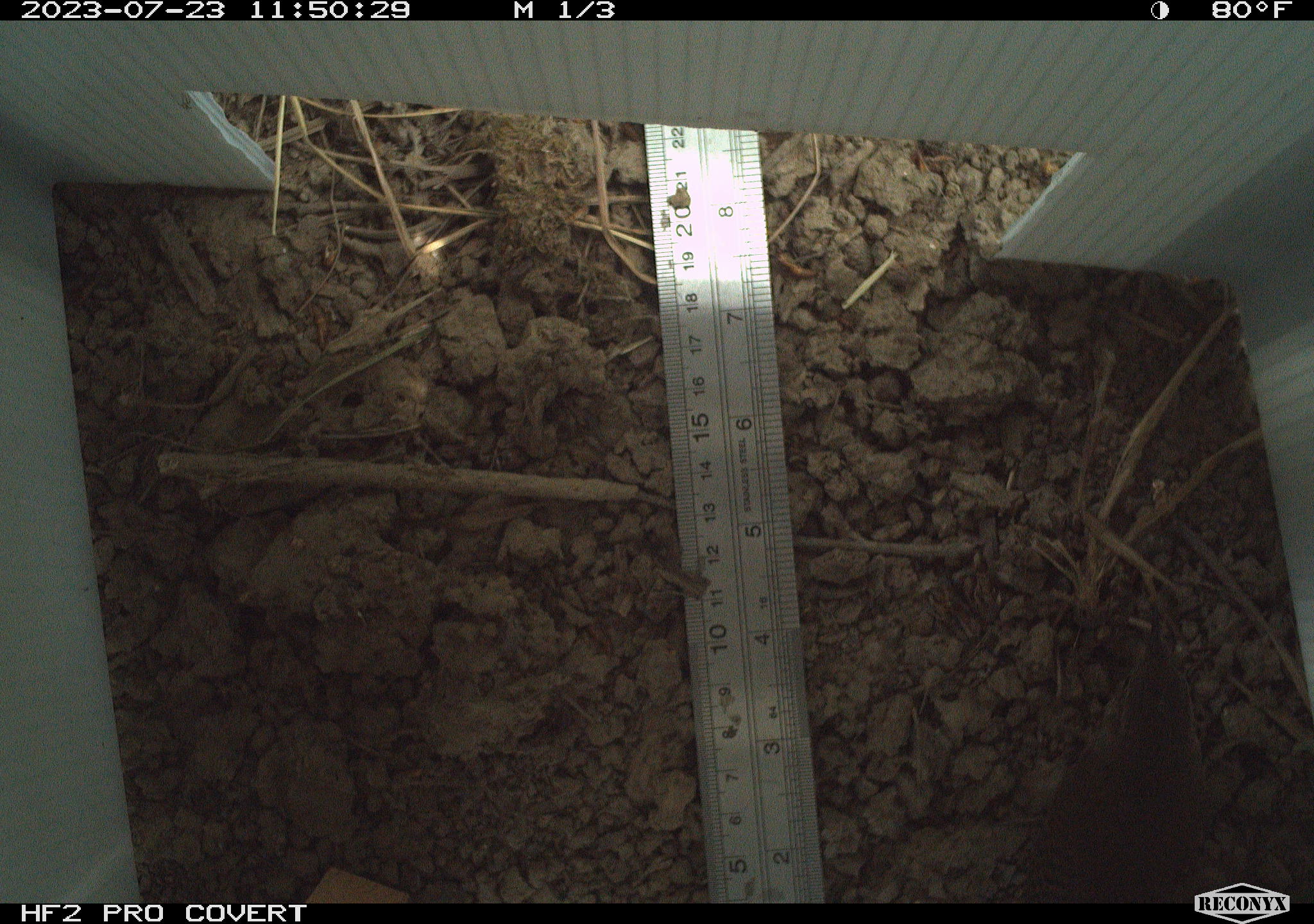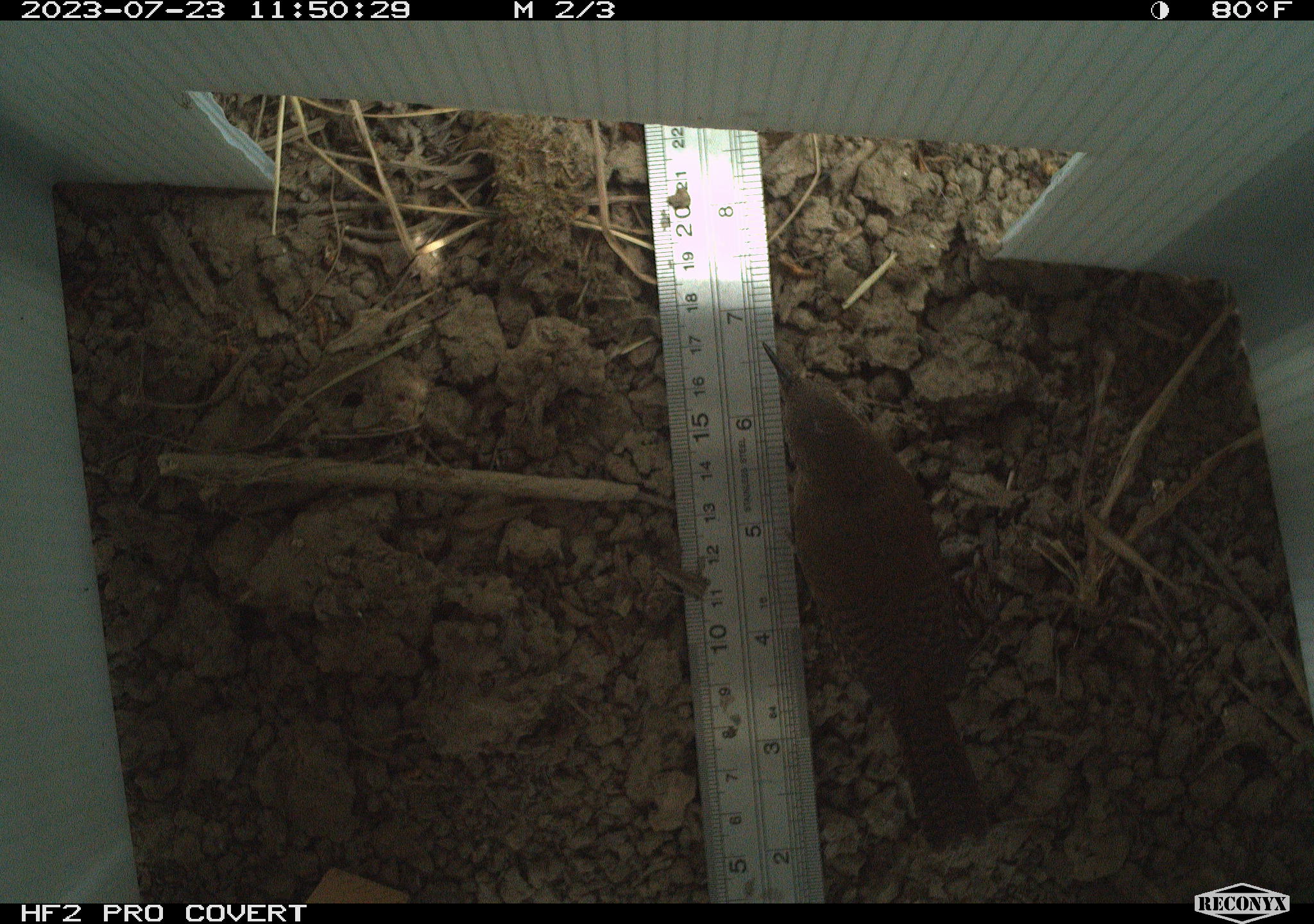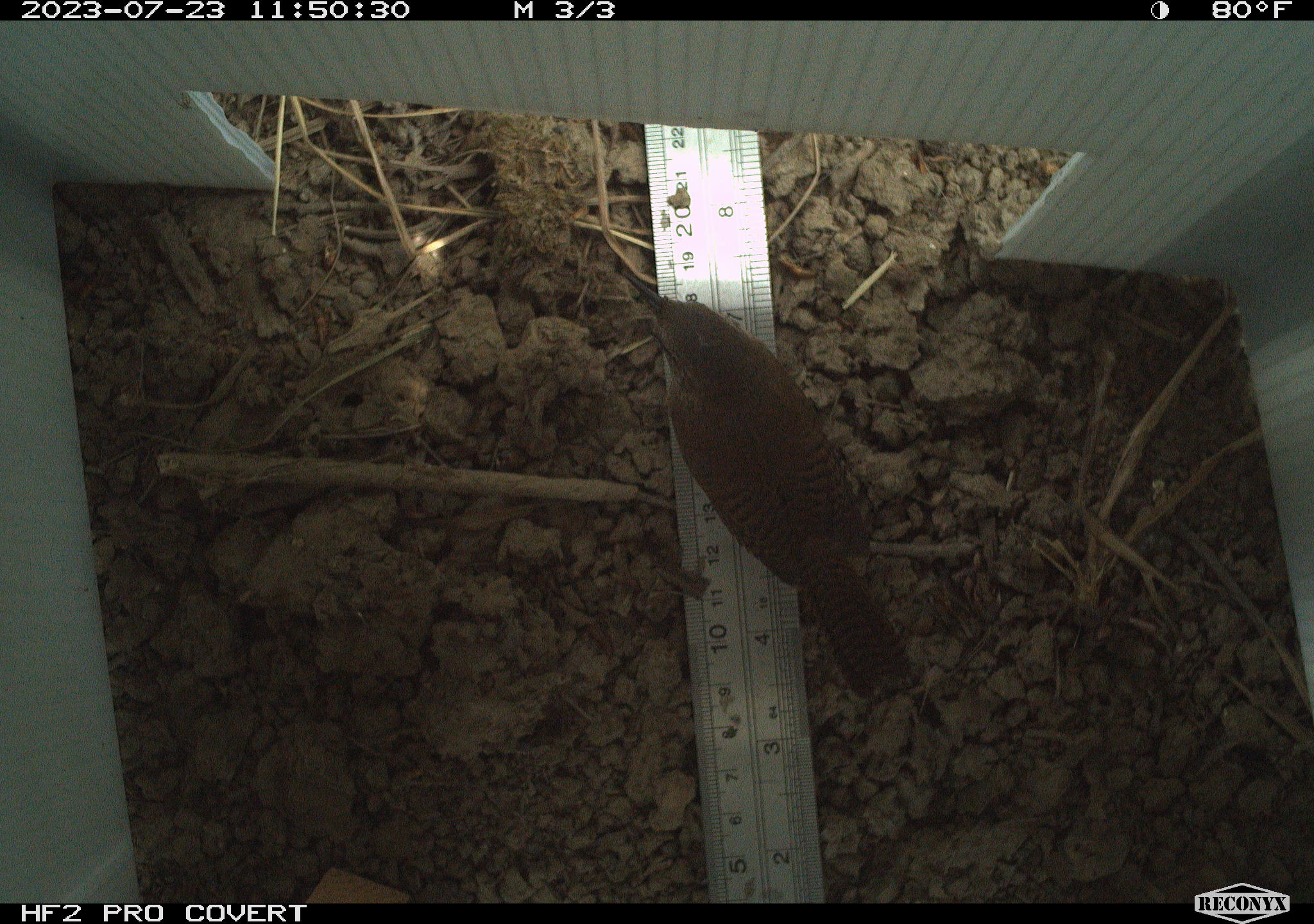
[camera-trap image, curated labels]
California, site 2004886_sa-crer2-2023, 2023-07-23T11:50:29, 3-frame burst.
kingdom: Animalia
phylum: Chordata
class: Aves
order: Passeriformes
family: Troglodytidae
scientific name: Troglodytidae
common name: wren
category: troglodytidae family